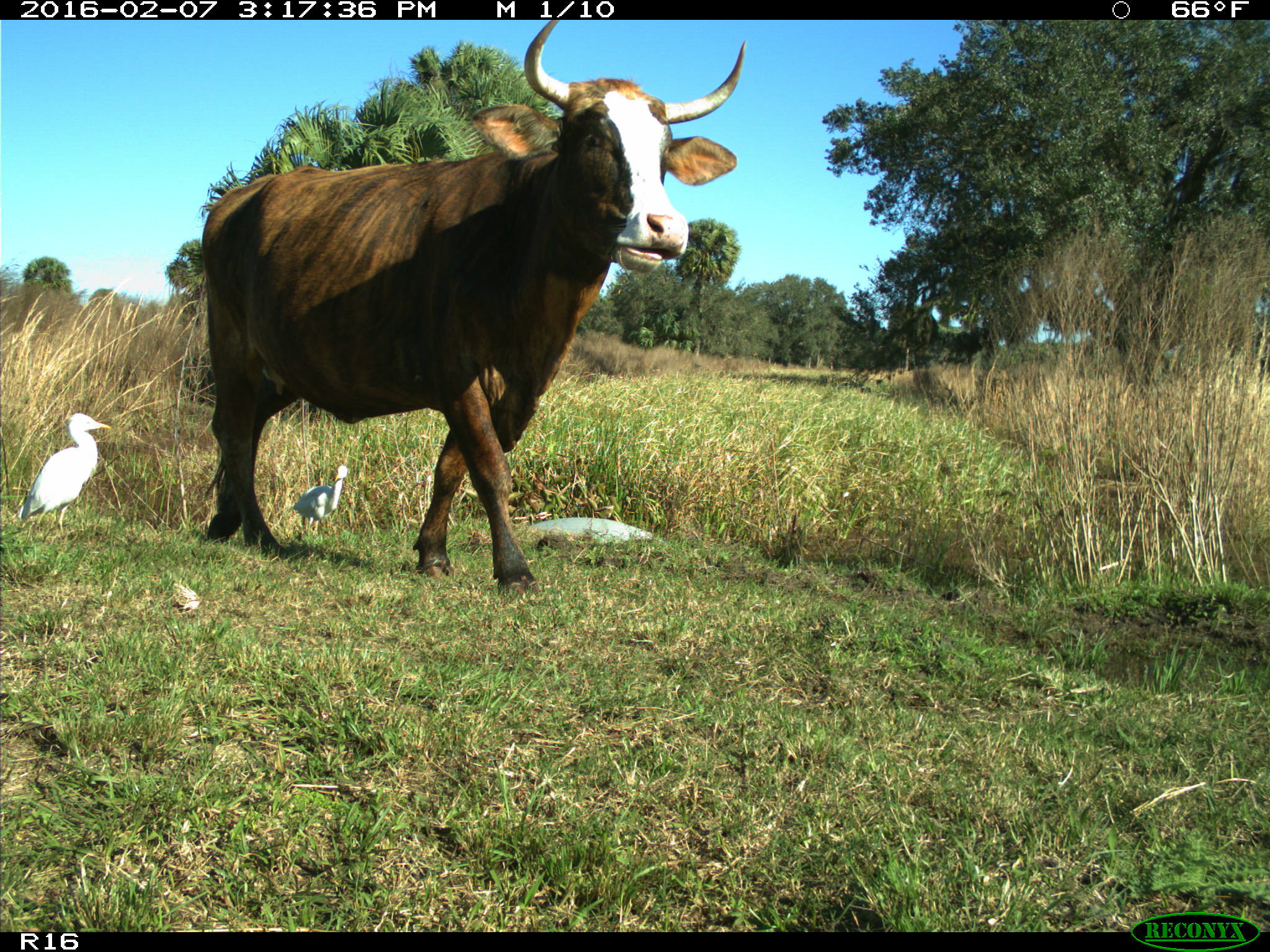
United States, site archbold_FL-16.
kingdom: Animalia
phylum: Chordata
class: Mammalia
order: Artiodactyla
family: Bovidae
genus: Bos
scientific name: Bos taurus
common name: domestic cow